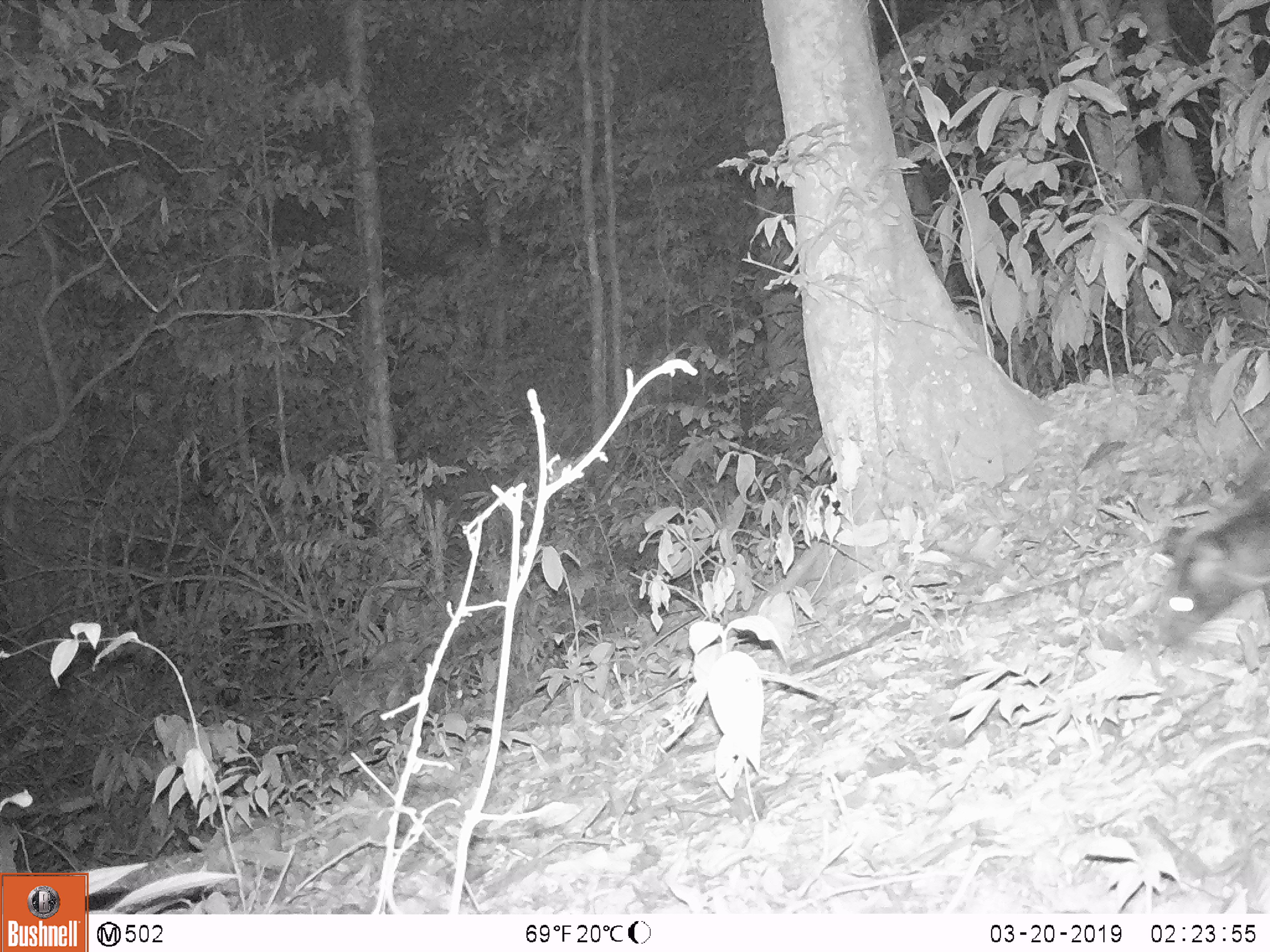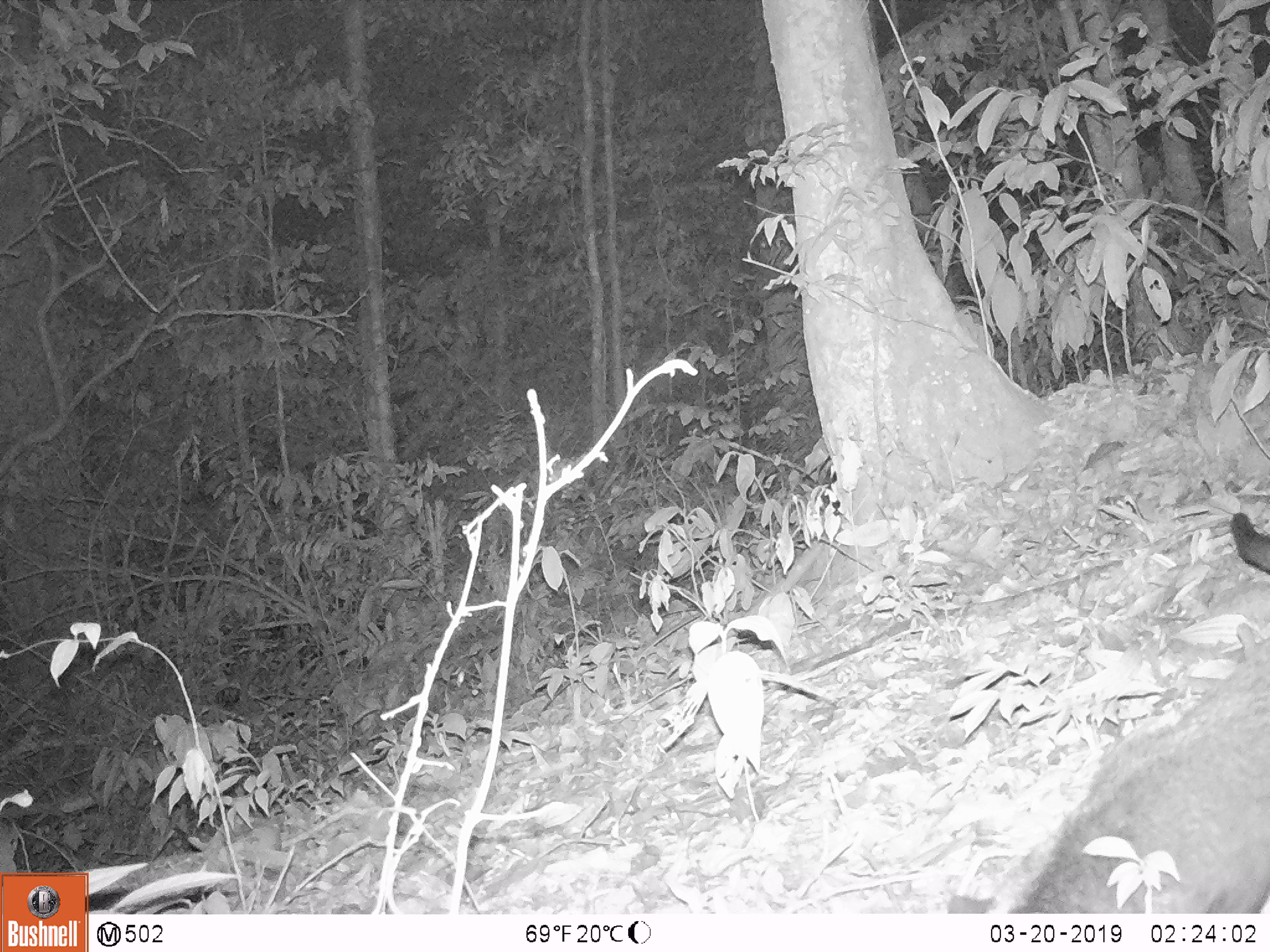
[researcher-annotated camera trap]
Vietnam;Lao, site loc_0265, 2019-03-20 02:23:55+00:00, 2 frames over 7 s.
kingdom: Animalia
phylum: Chordata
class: Mammalia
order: Carnivora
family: Viverridae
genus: Paguma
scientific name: Paguma larvata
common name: masked palm civet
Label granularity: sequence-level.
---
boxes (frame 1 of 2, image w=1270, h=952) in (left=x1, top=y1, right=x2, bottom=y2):
masked palm civet: (left=1157, top=488, right=1269, bottom=658)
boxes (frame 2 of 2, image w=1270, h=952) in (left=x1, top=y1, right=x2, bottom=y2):
masked palm civet: (left=1231, top=513, right=1270, bottom=579)